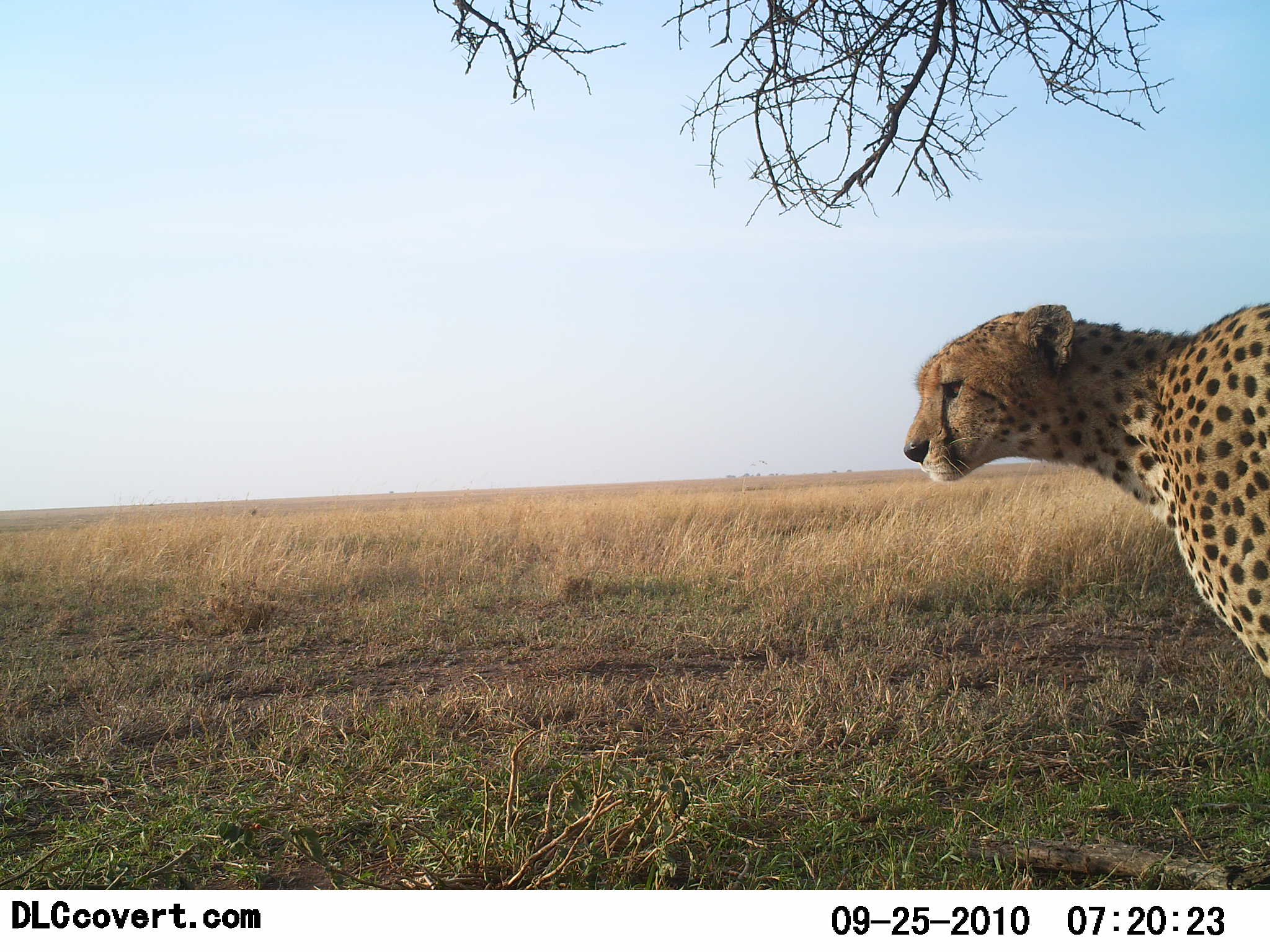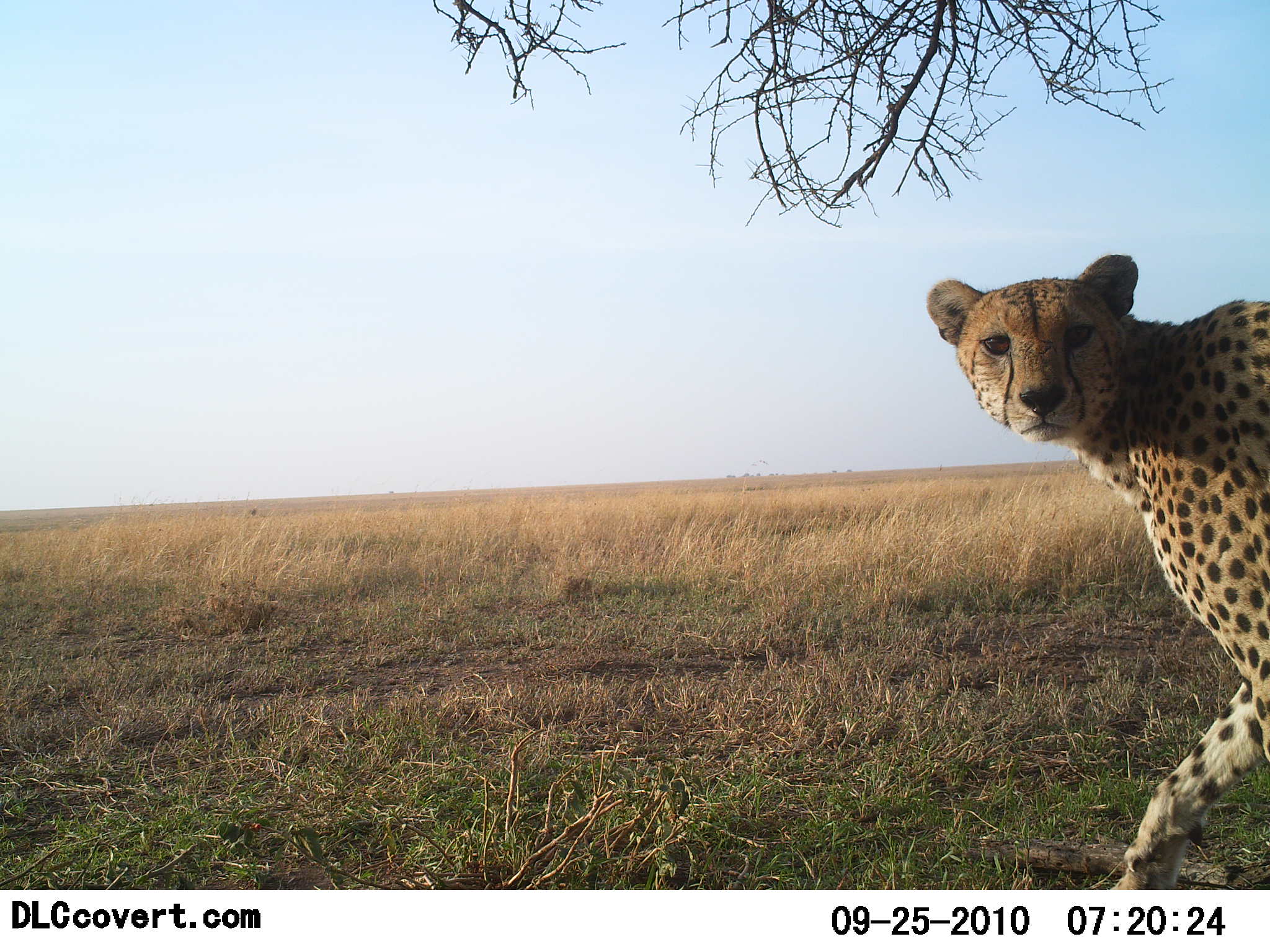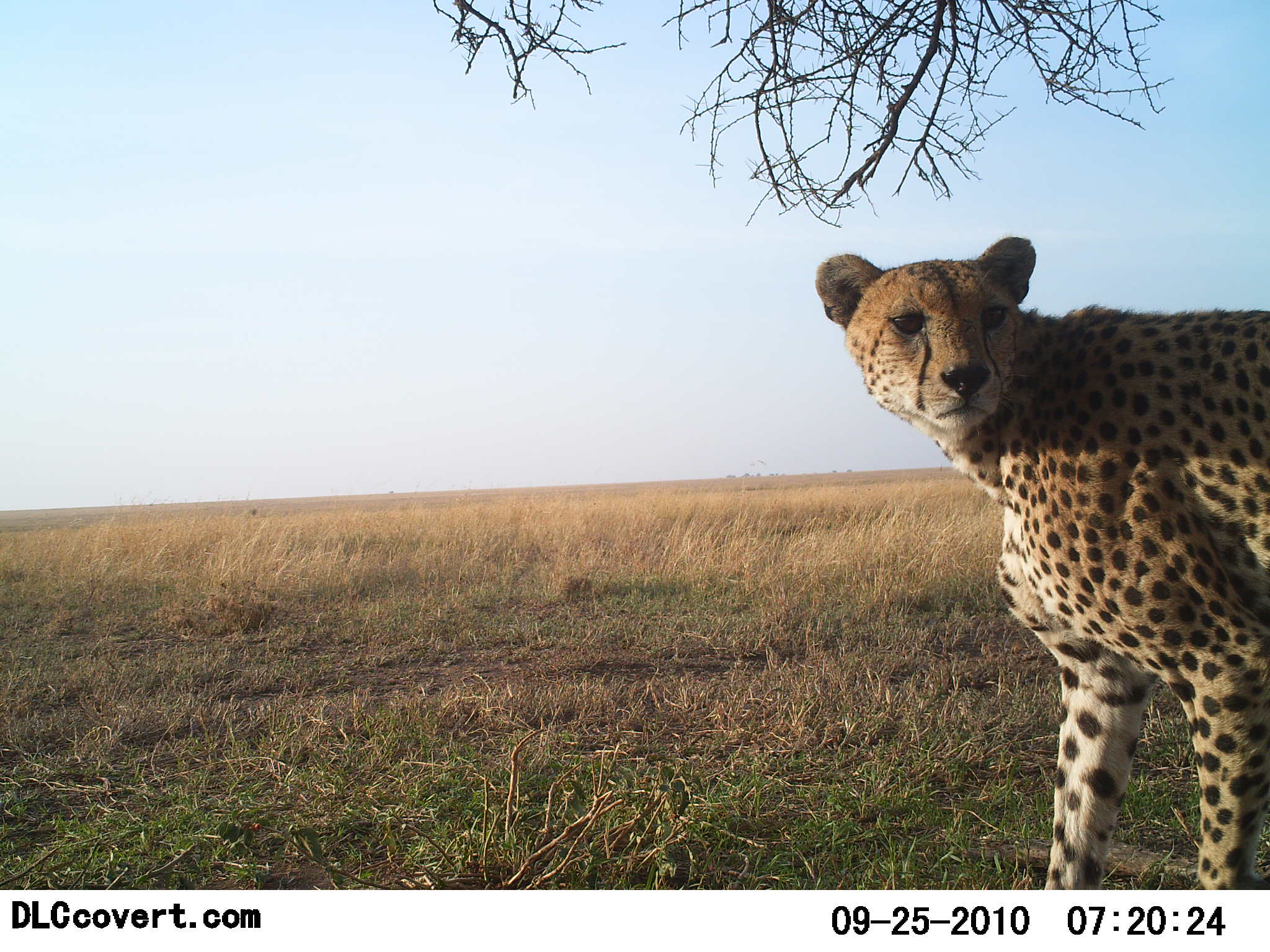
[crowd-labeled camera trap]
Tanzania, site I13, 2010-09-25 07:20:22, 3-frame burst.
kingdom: Animalia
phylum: Chordata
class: Mammalia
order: Carnivora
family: Felidae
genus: Acinonyx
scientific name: Acinonyx jubatus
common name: cheetah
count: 1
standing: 18%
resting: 0%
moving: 82%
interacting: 12%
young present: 0%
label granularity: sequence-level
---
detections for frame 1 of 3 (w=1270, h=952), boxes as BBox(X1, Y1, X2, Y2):
animal: BBox(903, 302, 1269, 681)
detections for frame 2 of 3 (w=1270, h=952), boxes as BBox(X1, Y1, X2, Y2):
animal: BBox(926, 254, 1269, 889)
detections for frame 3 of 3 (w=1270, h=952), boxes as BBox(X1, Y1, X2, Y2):
animal: BBox(816, 236, 1270, 890)